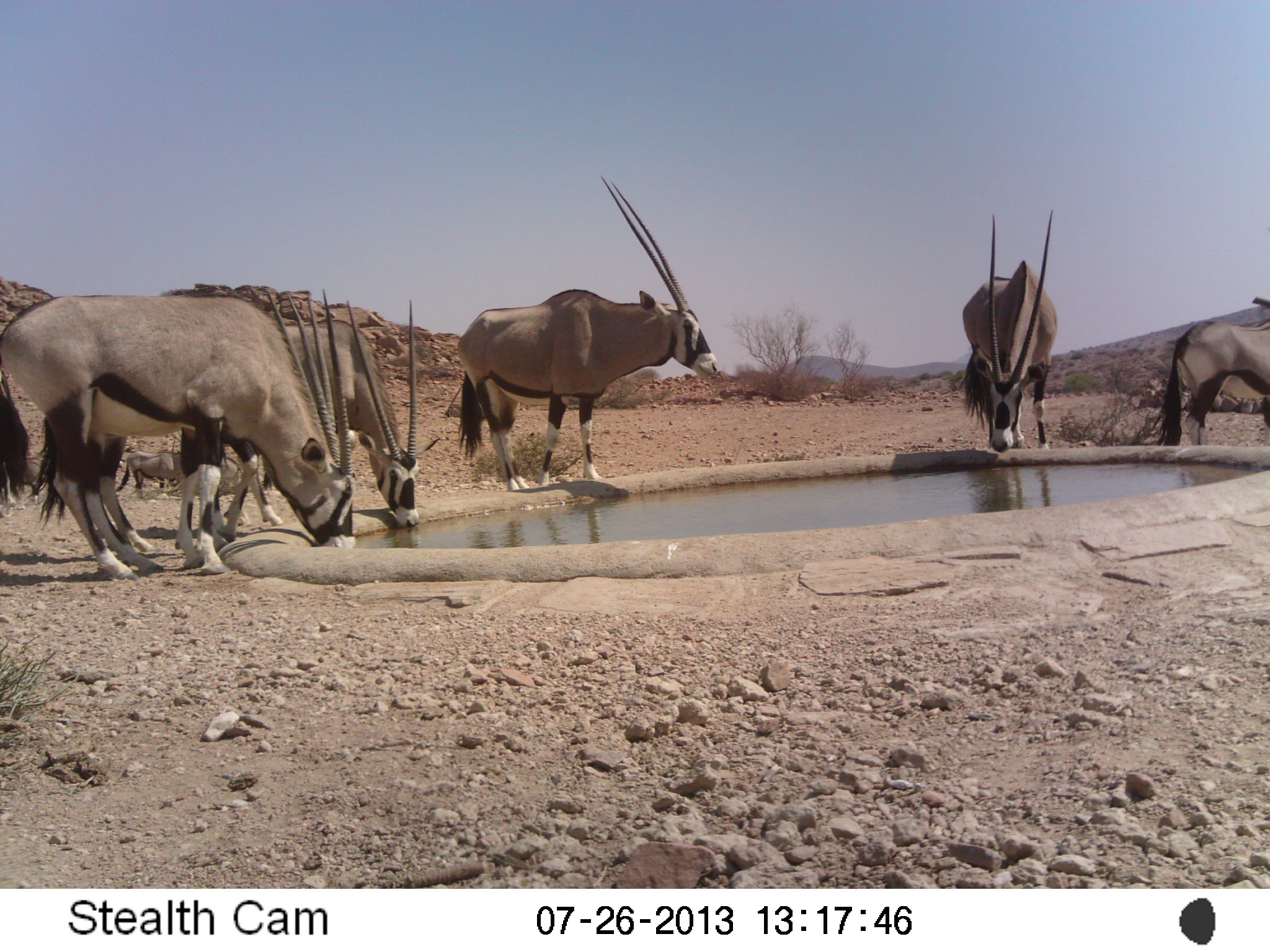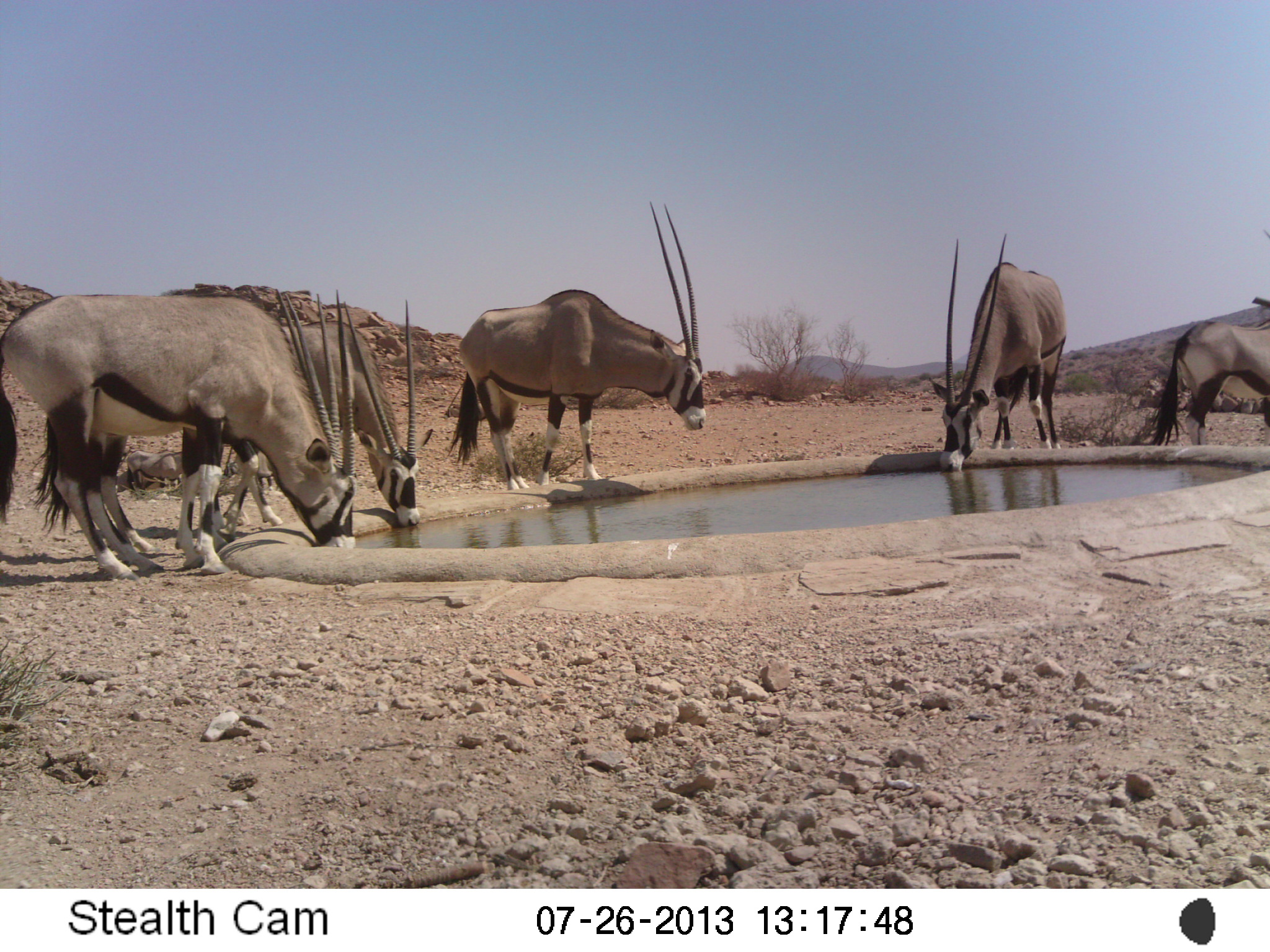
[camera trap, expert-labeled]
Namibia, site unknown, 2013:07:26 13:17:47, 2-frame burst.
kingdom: Animalia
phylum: Chordata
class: Mammalia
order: Artiodactyla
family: Bovidae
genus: Oryx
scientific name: Oryx gazella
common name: gemsbok